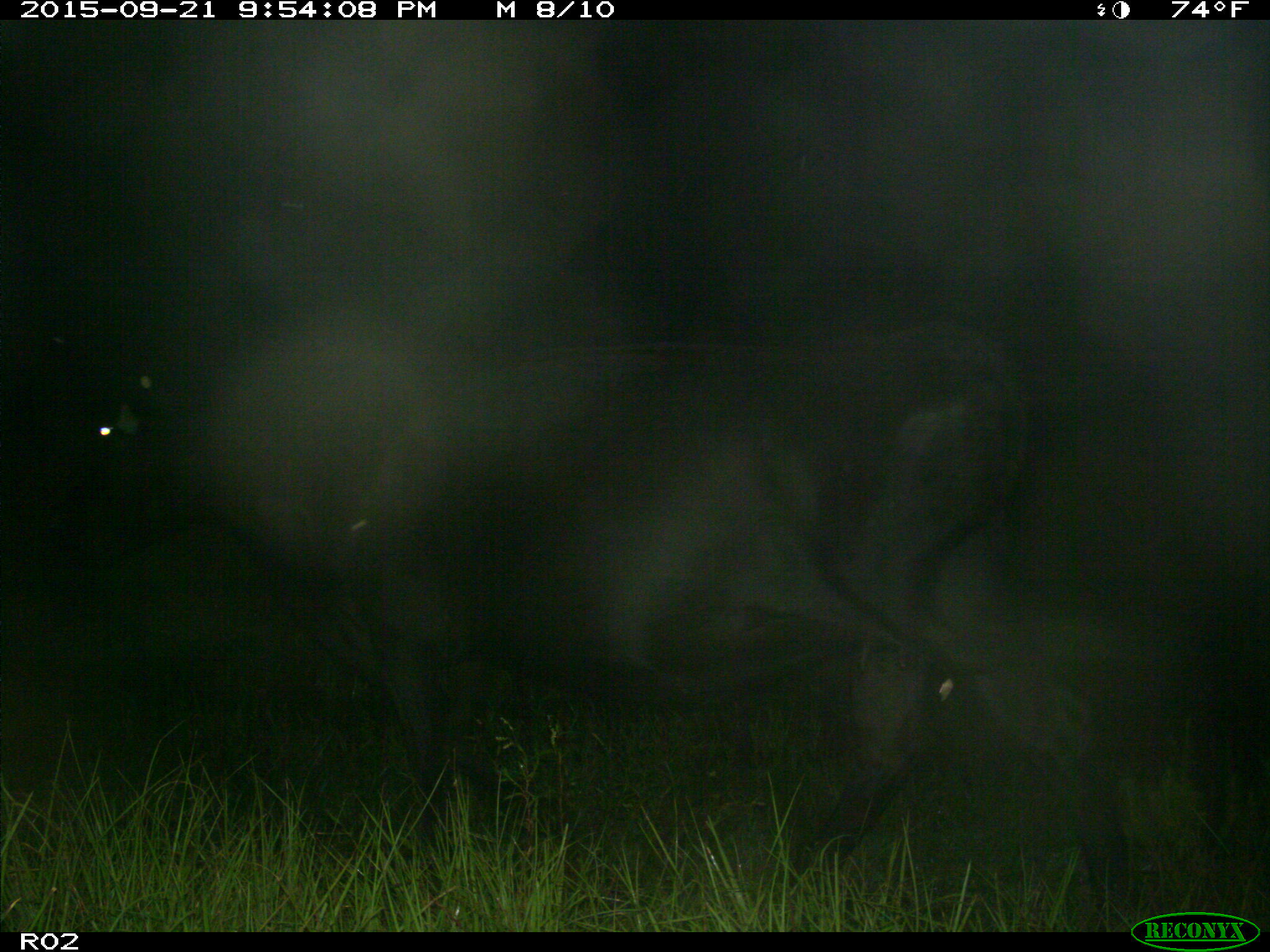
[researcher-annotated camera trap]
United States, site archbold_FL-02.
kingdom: Animalia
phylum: Chordata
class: Mammalia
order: Artiodactyla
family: Bovidae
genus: Bos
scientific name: Bos taurus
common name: domestic cow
Bos taurus (domestic cow).